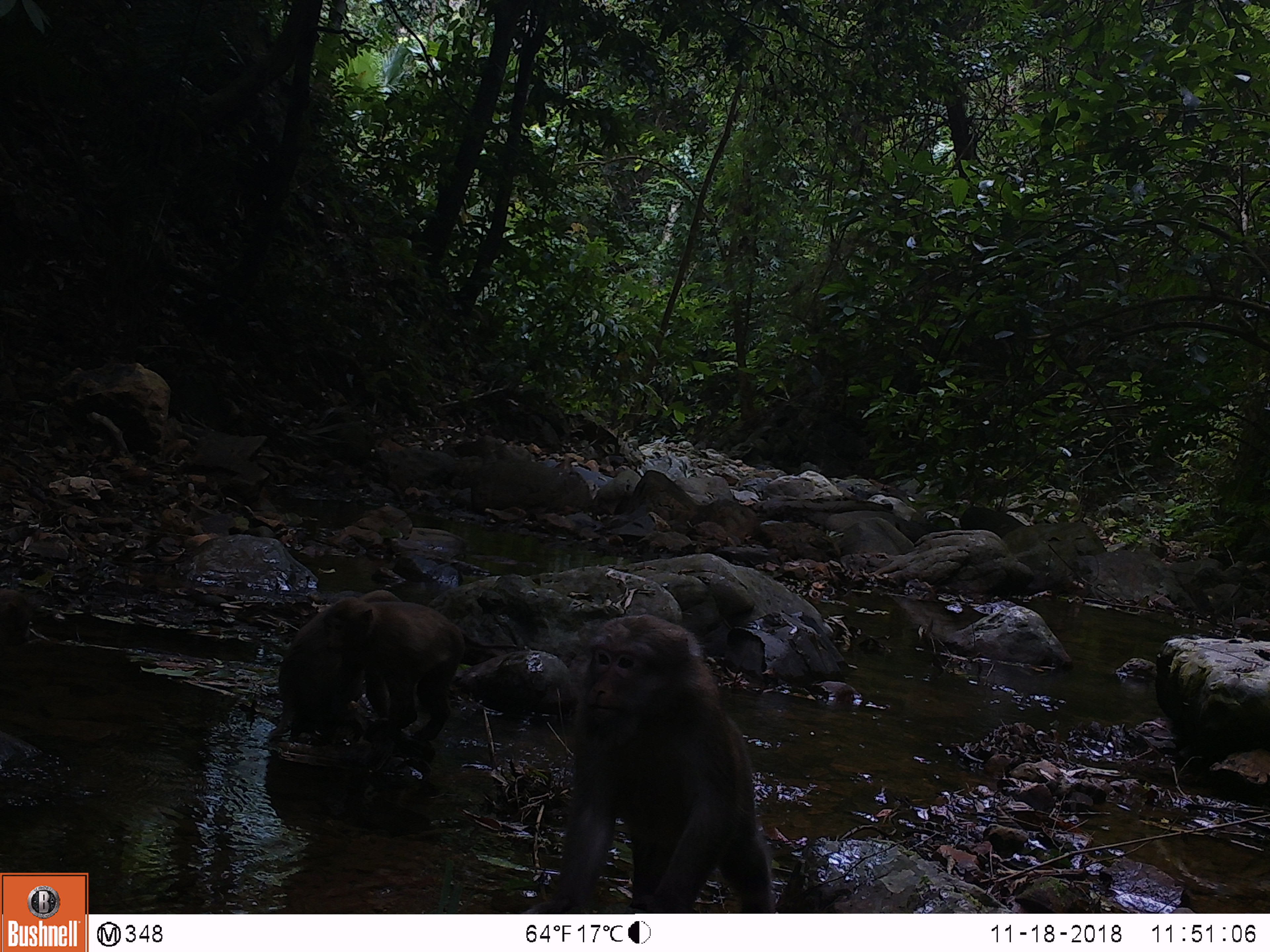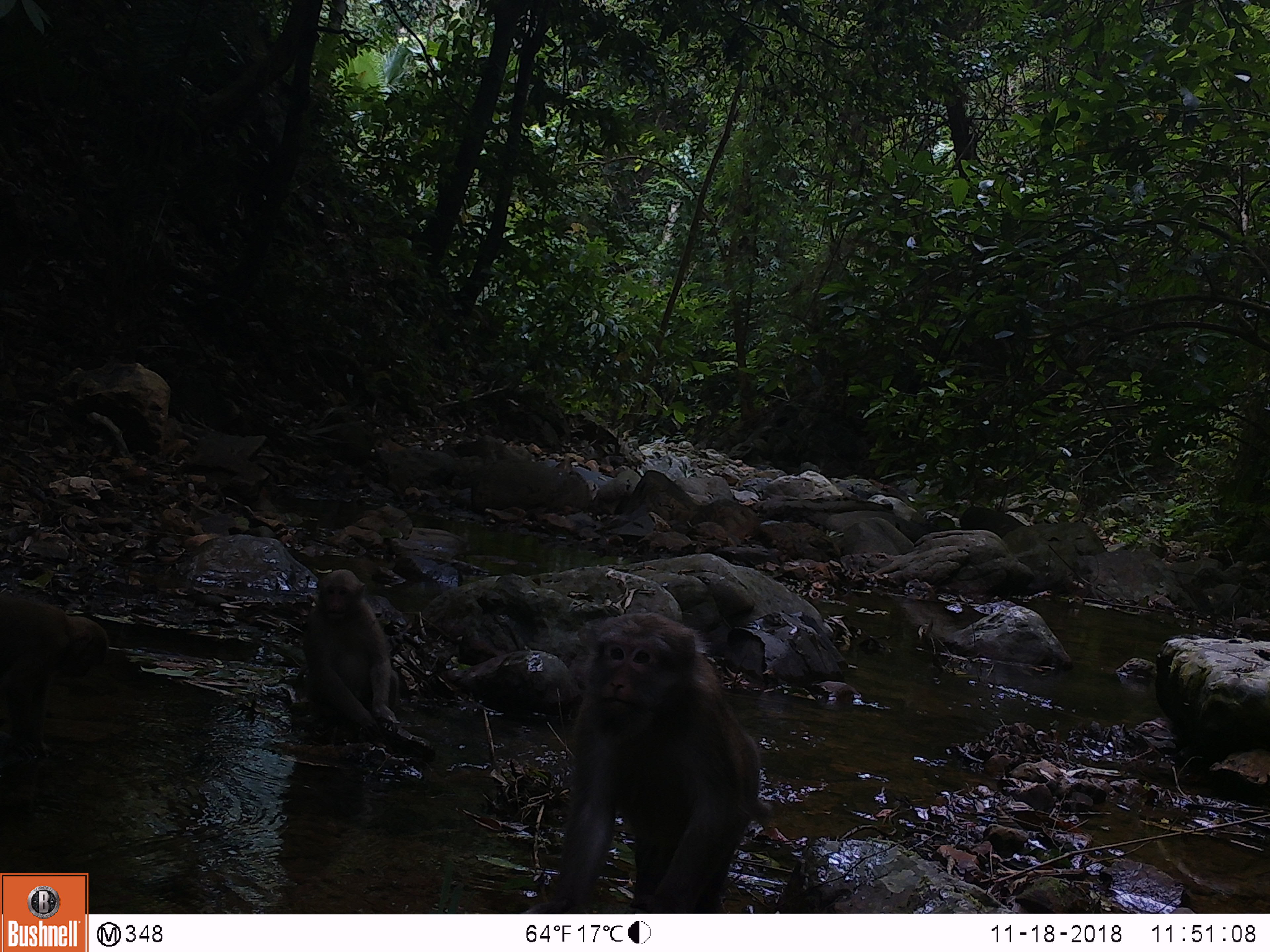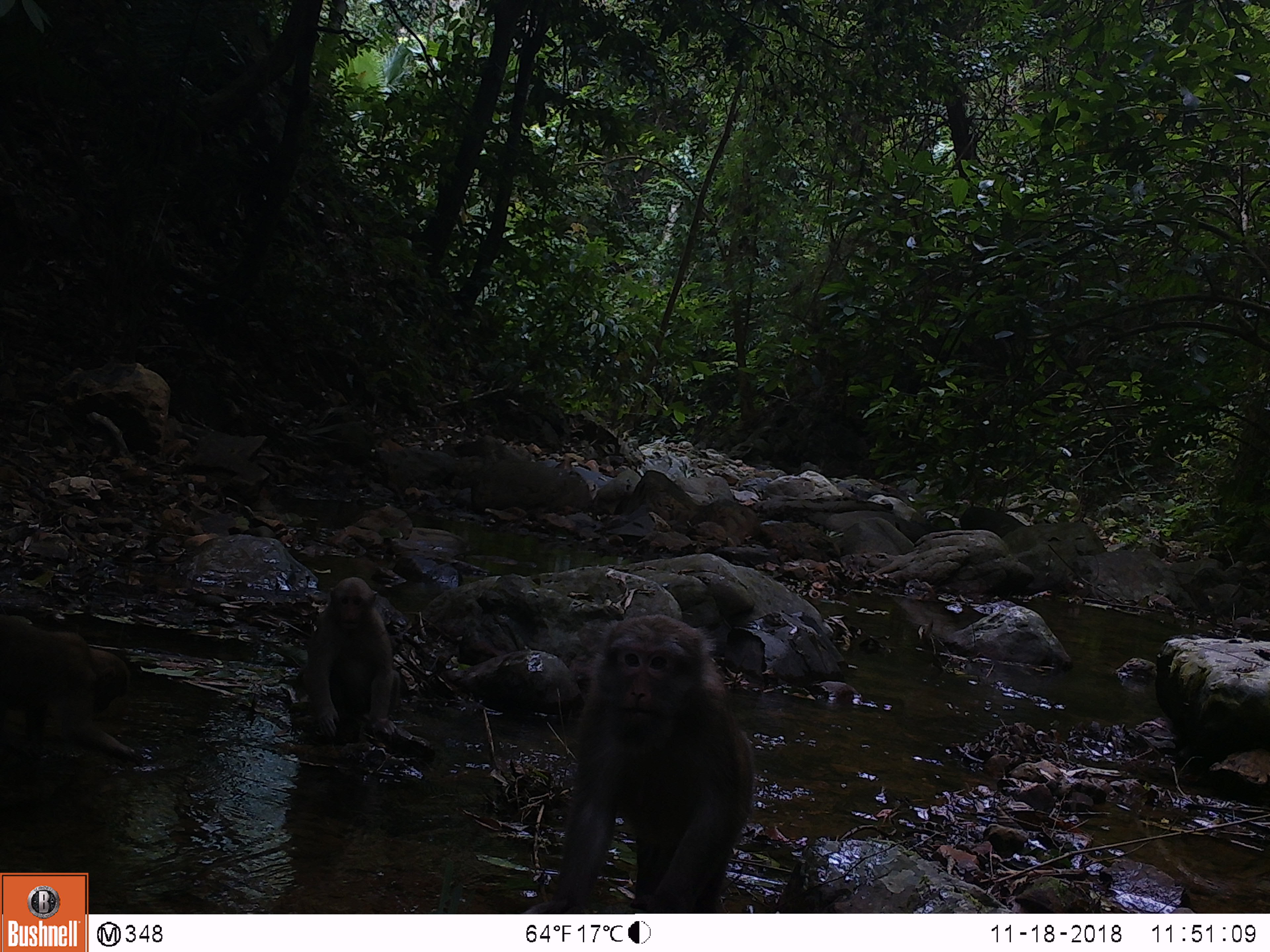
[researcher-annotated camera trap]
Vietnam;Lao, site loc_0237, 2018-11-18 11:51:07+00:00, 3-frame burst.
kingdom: Animalia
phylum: Chordata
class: Mammalia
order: Primates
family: Cercopithecidae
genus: Macaca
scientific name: Macaca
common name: macaques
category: assam or rhesus macaque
Assam or rhesus macaque (macaques) (Macaca). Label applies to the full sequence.